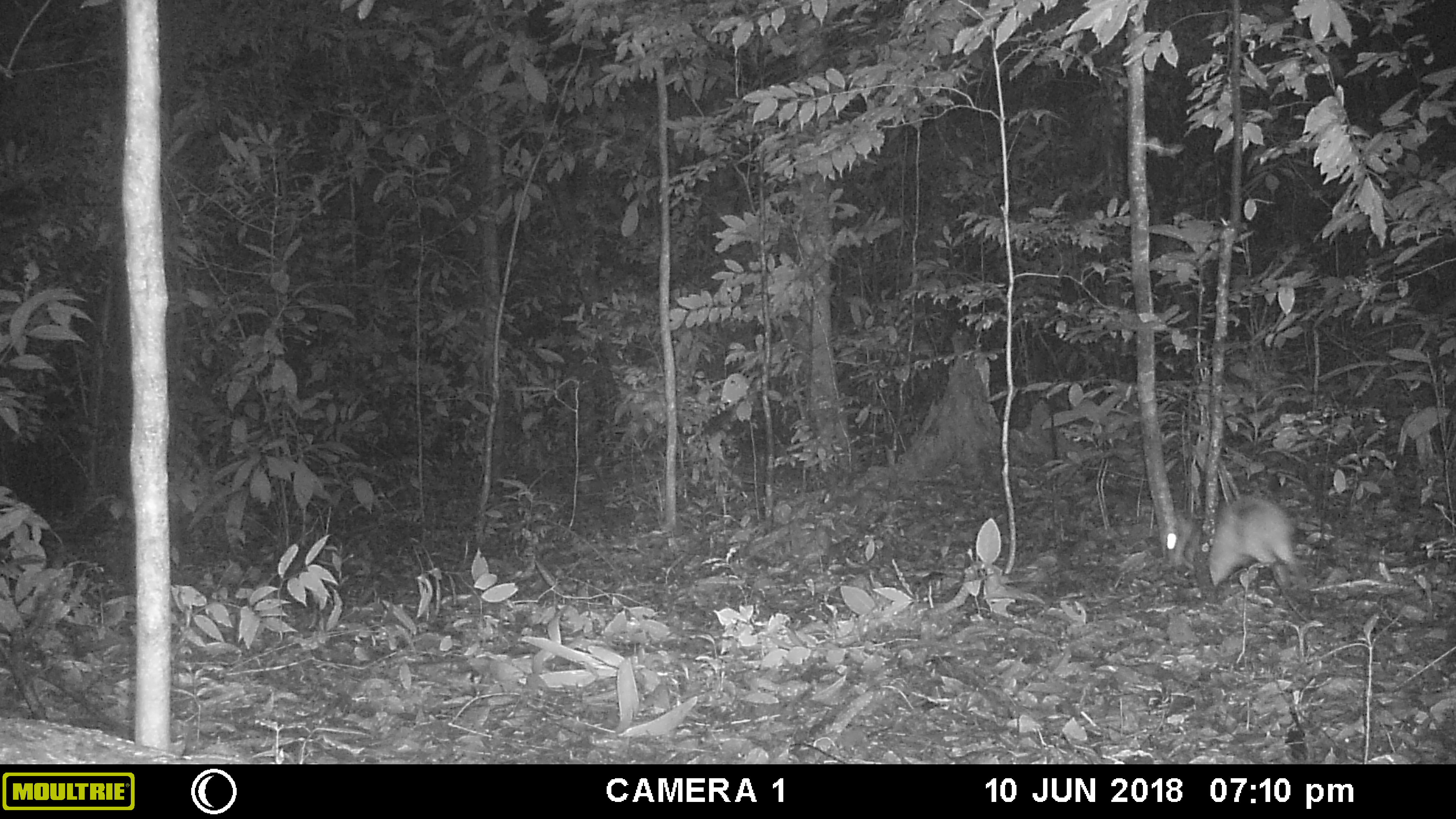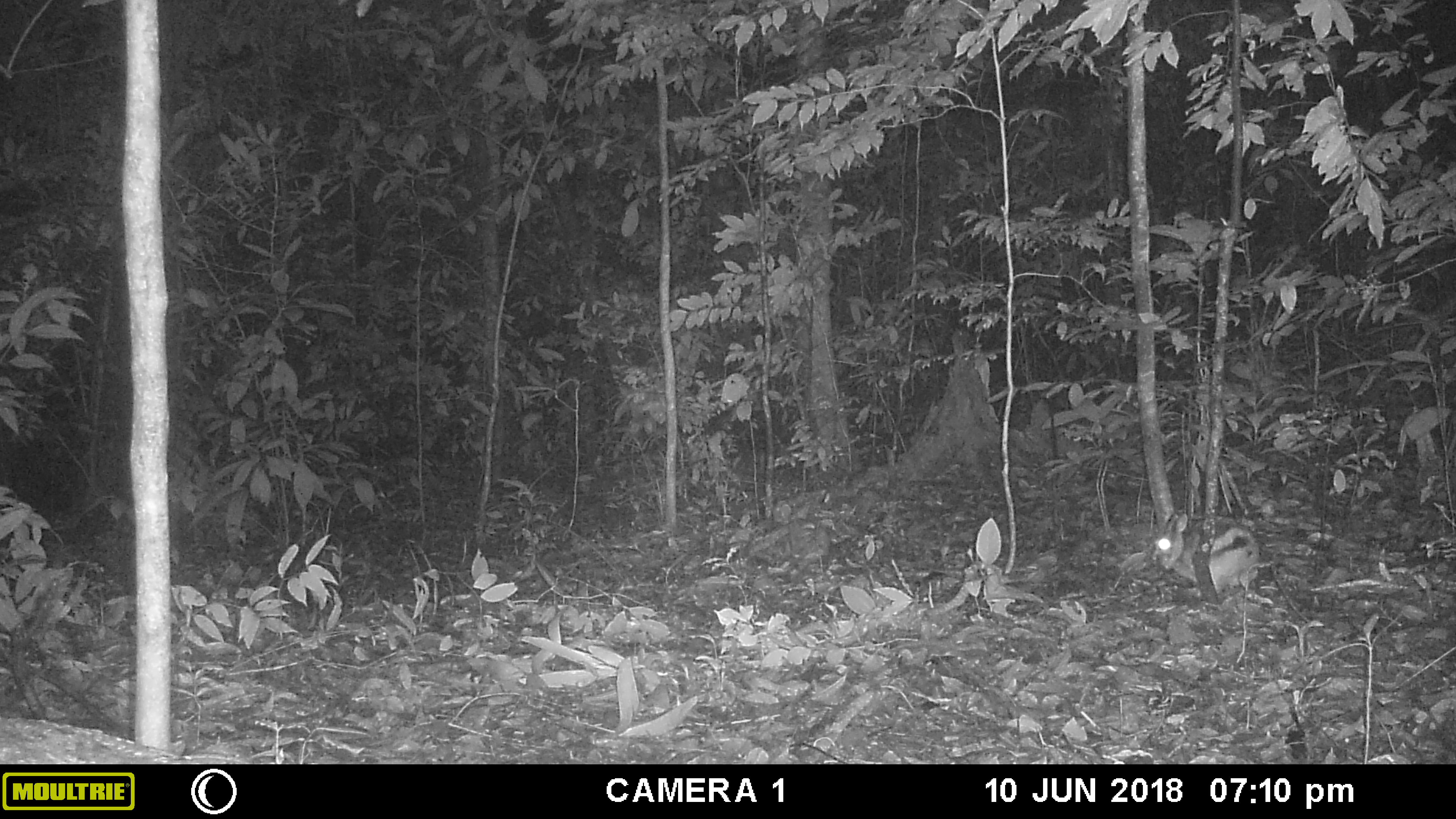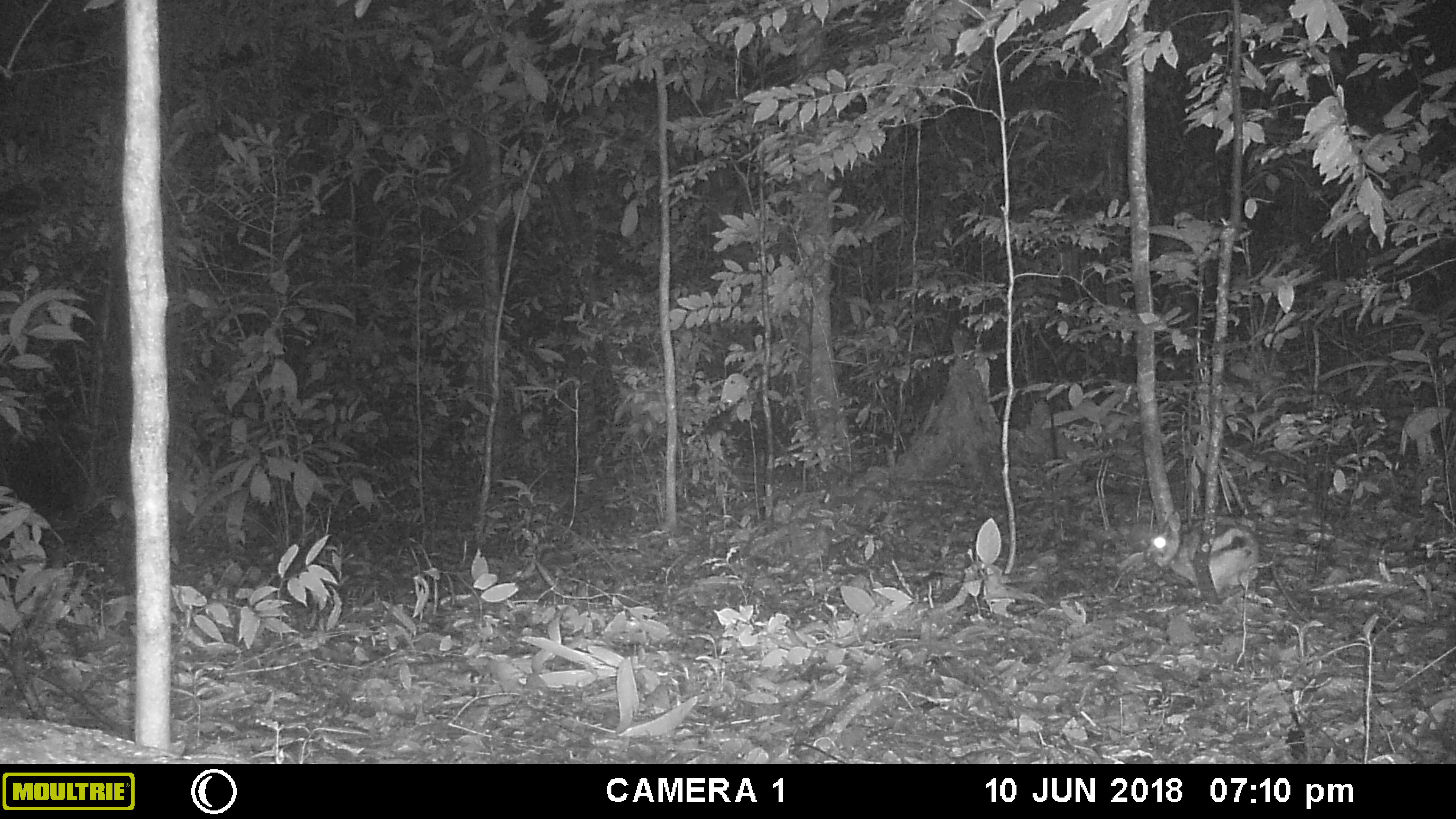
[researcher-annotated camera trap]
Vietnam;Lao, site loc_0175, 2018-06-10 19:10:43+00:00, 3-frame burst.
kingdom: Animalia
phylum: Chordata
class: Mammalia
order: Lagomorpha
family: Leporidae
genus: Nesolagus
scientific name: Nesolagus timminsi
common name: annamite striped rabbit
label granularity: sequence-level